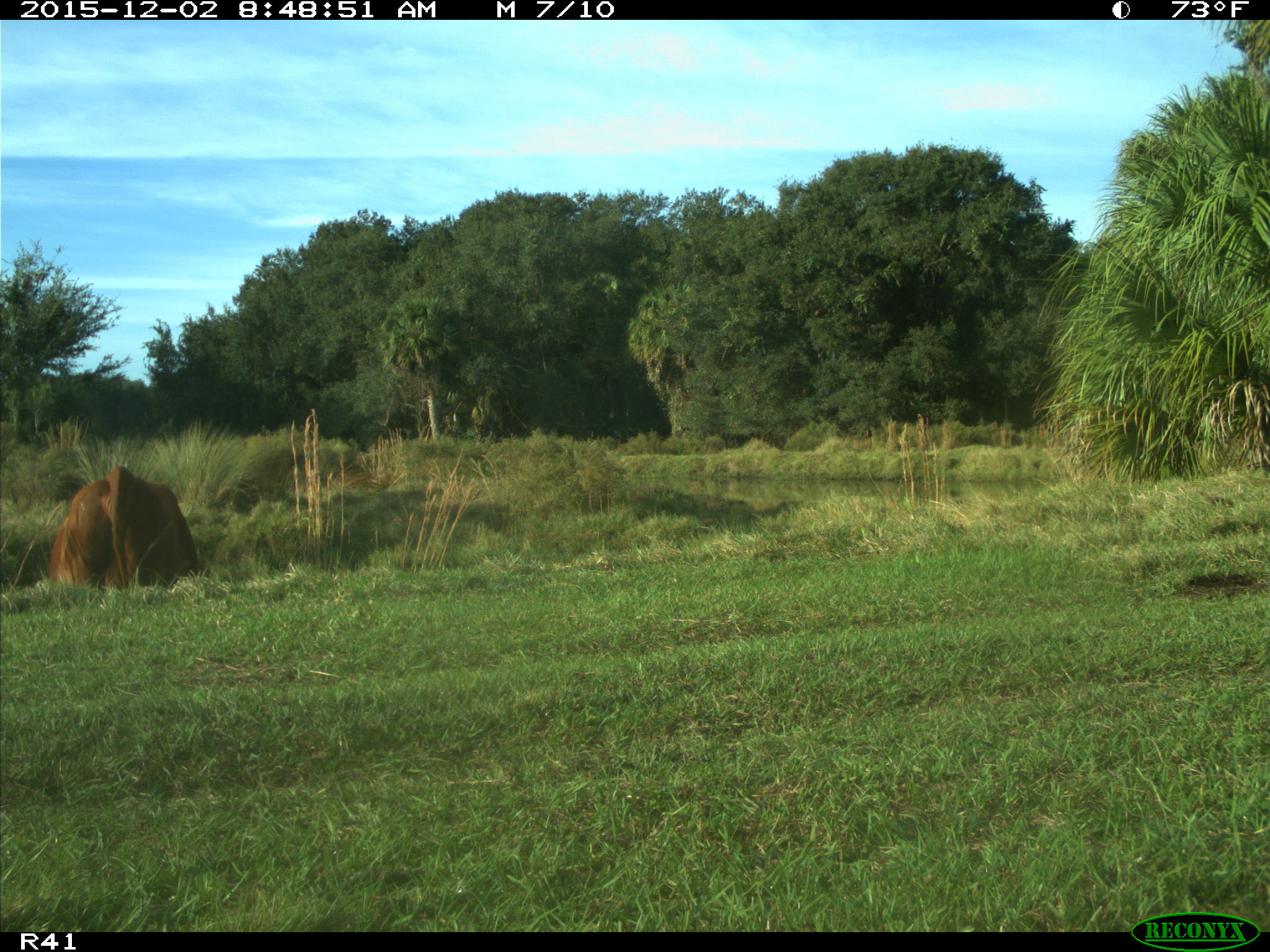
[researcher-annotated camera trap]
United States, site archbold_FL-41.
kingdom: Animalia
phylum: Chordata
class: Mammalia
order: Artiodactyla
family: Bovidae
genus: Bos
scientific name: Bos taurus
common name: domestic cow